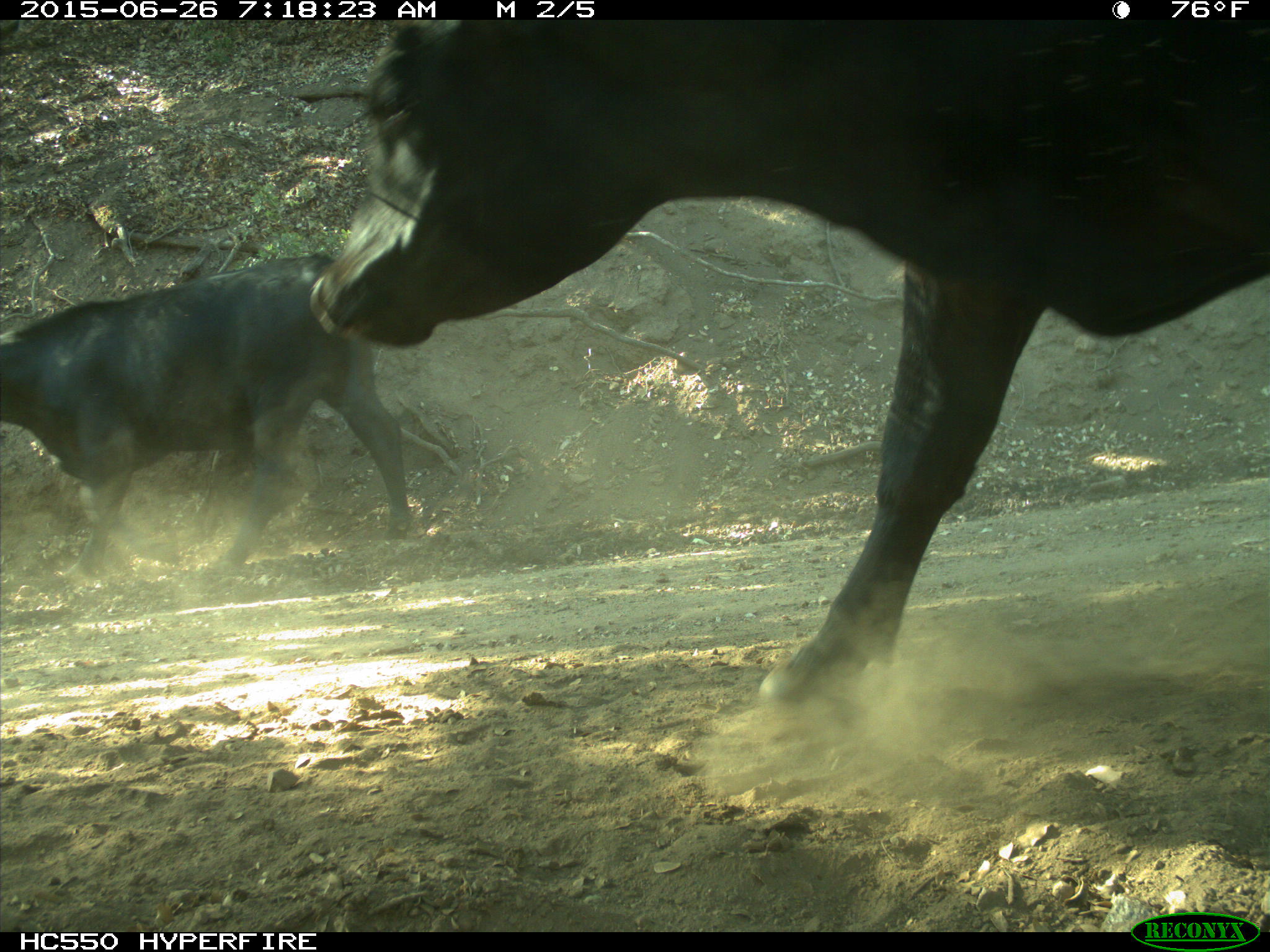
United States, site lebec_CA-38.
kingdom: Animalia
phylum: Chordata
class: Mammalia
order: Artiodactyla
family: Bovidae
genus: Bos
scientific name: Bos taurus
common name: domestic cow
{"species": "Bos taurus (domestic cow)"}